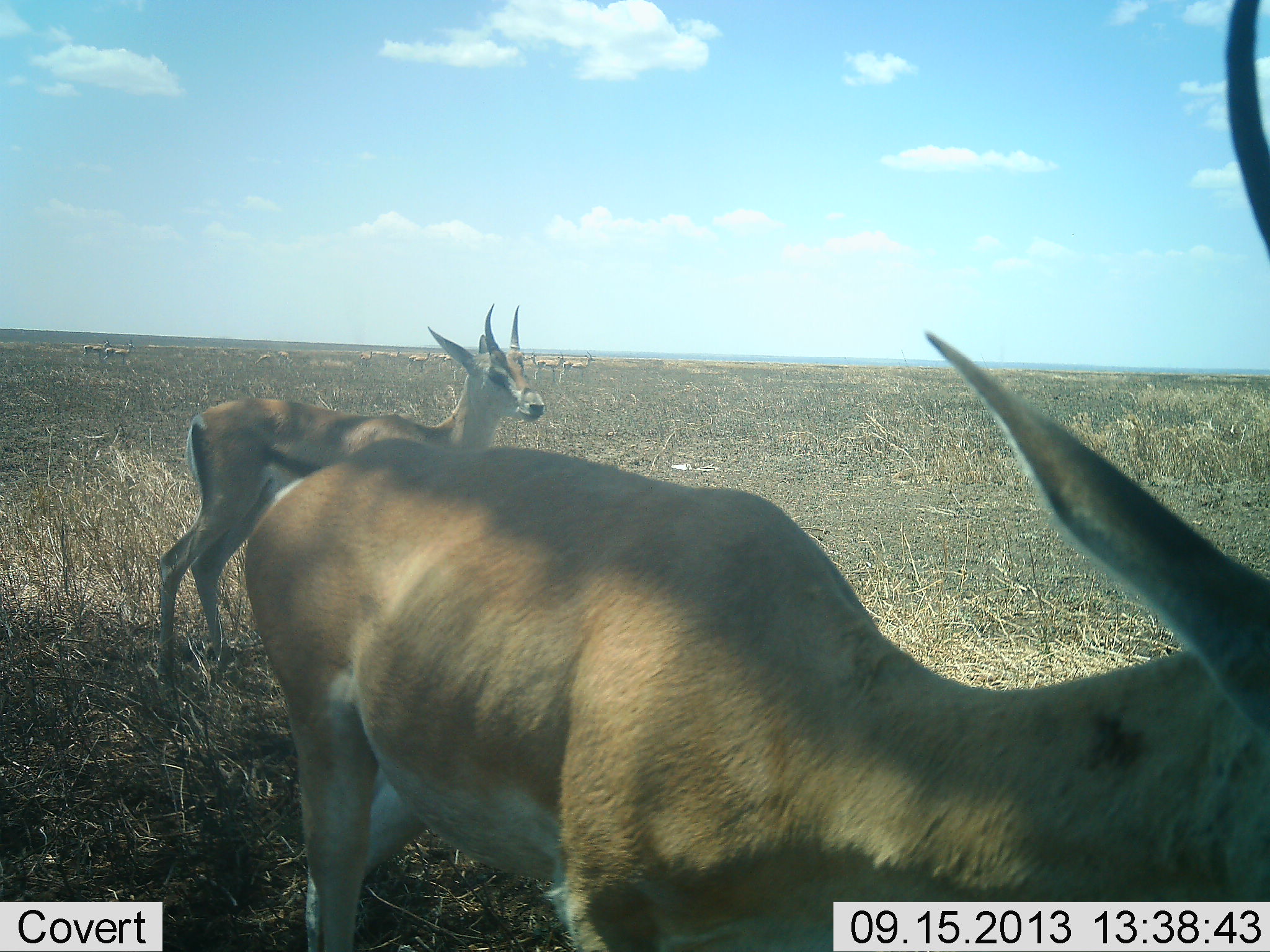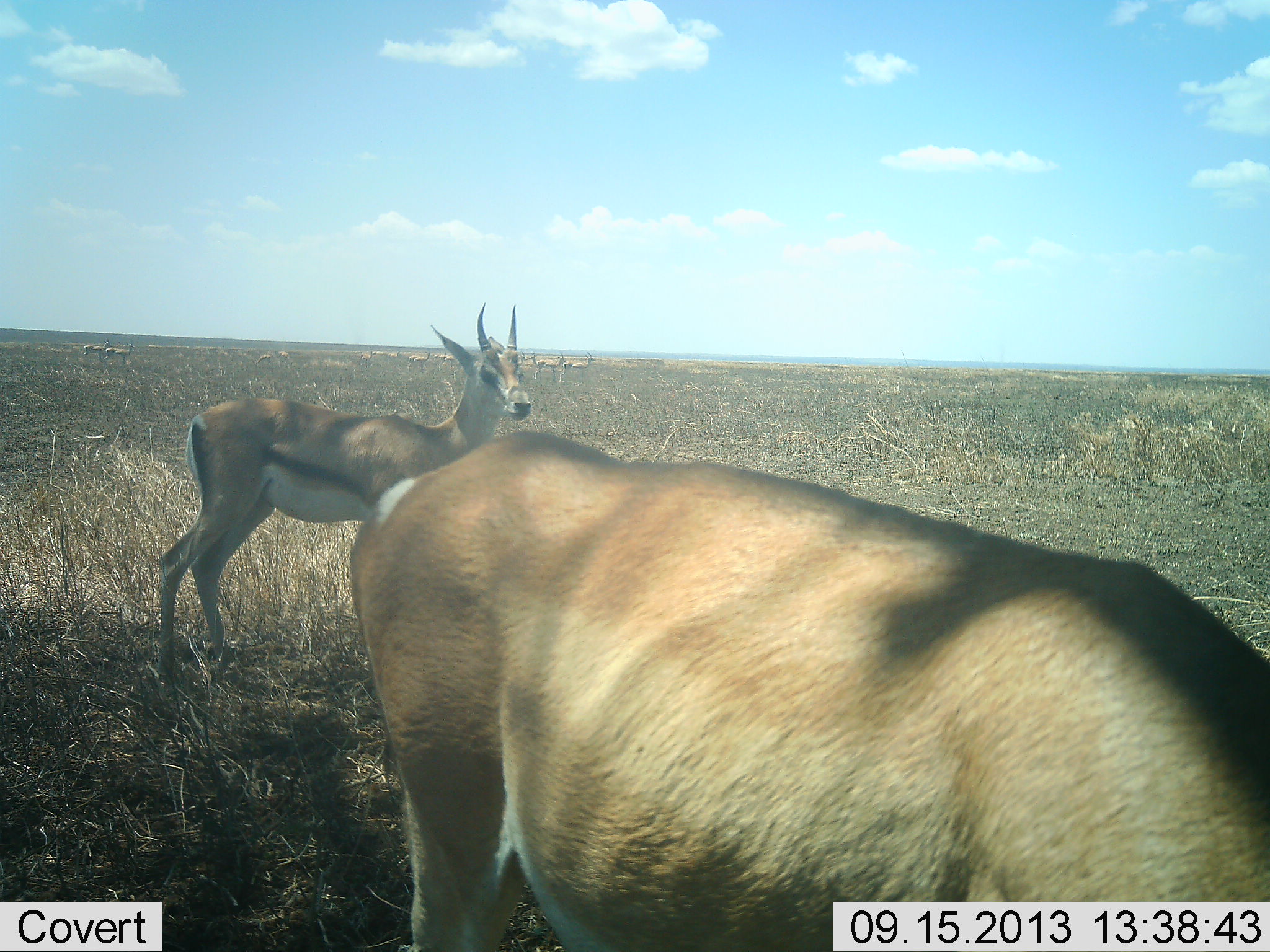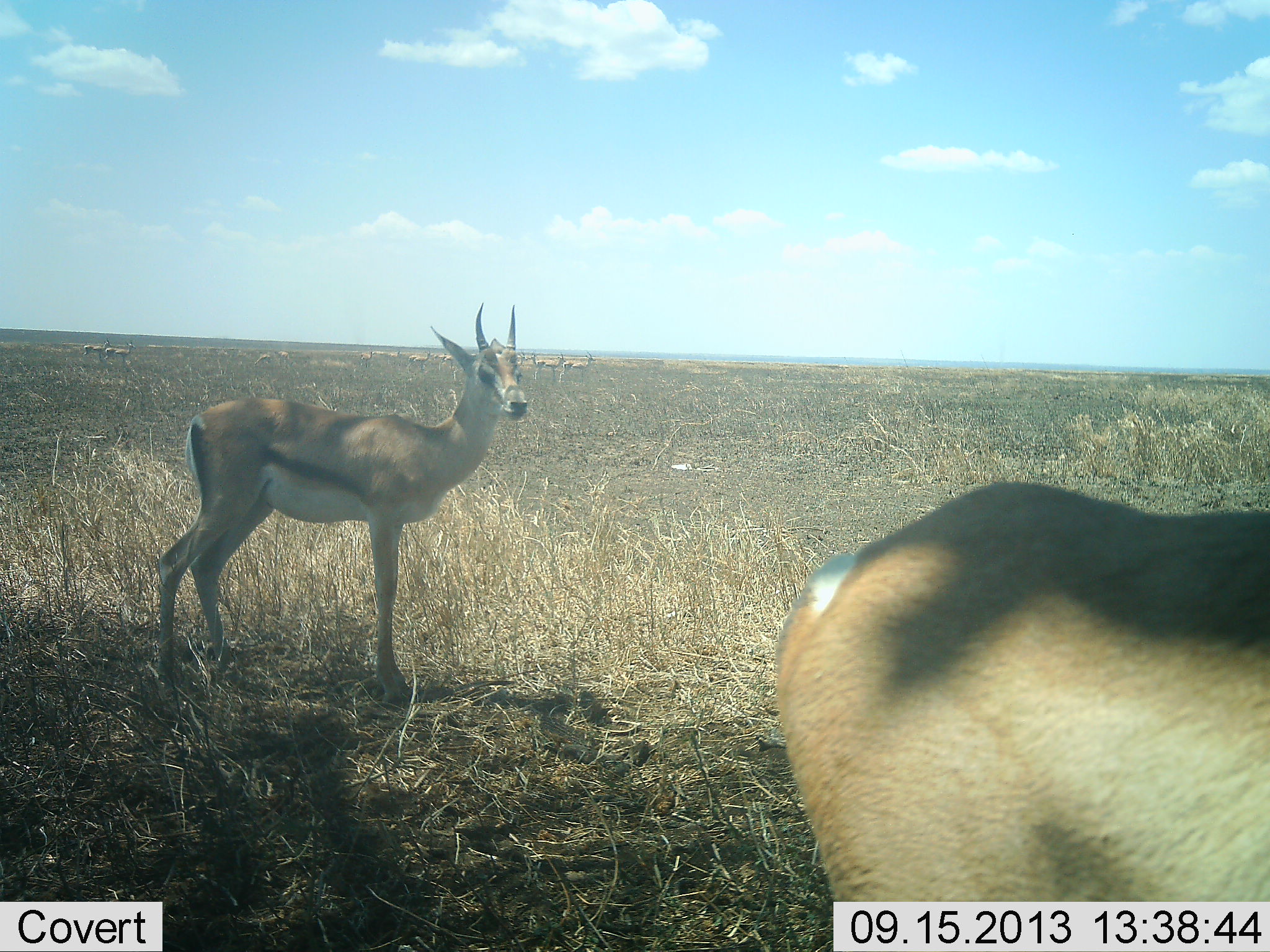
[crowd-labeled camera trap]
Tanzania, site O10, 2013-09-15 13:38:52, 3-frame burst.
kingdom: Animalia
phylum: Chordata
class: Mammalia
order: Artiodactyla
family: Bovidae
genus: Nanger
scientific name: Nanger granti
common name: grant's gazelle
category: gazellegrants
Gazellegrants (grant's gazelle) (Nanger granti), count 2. Behavior (volunteer vote fractions): standing 87%, resting 7%, moving 27%, interacting 0%. Young present (vote fraction): 7%. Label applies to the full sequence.